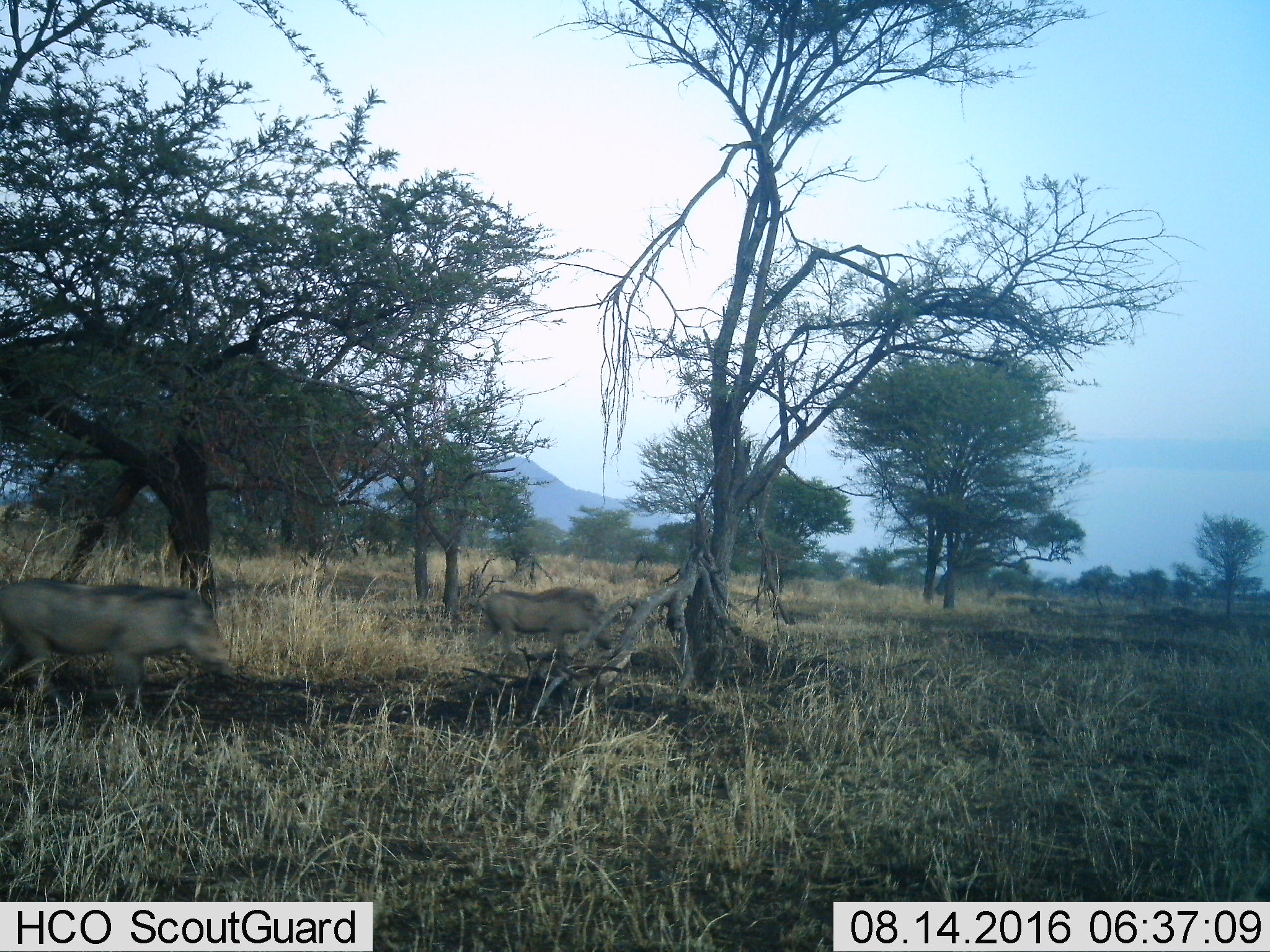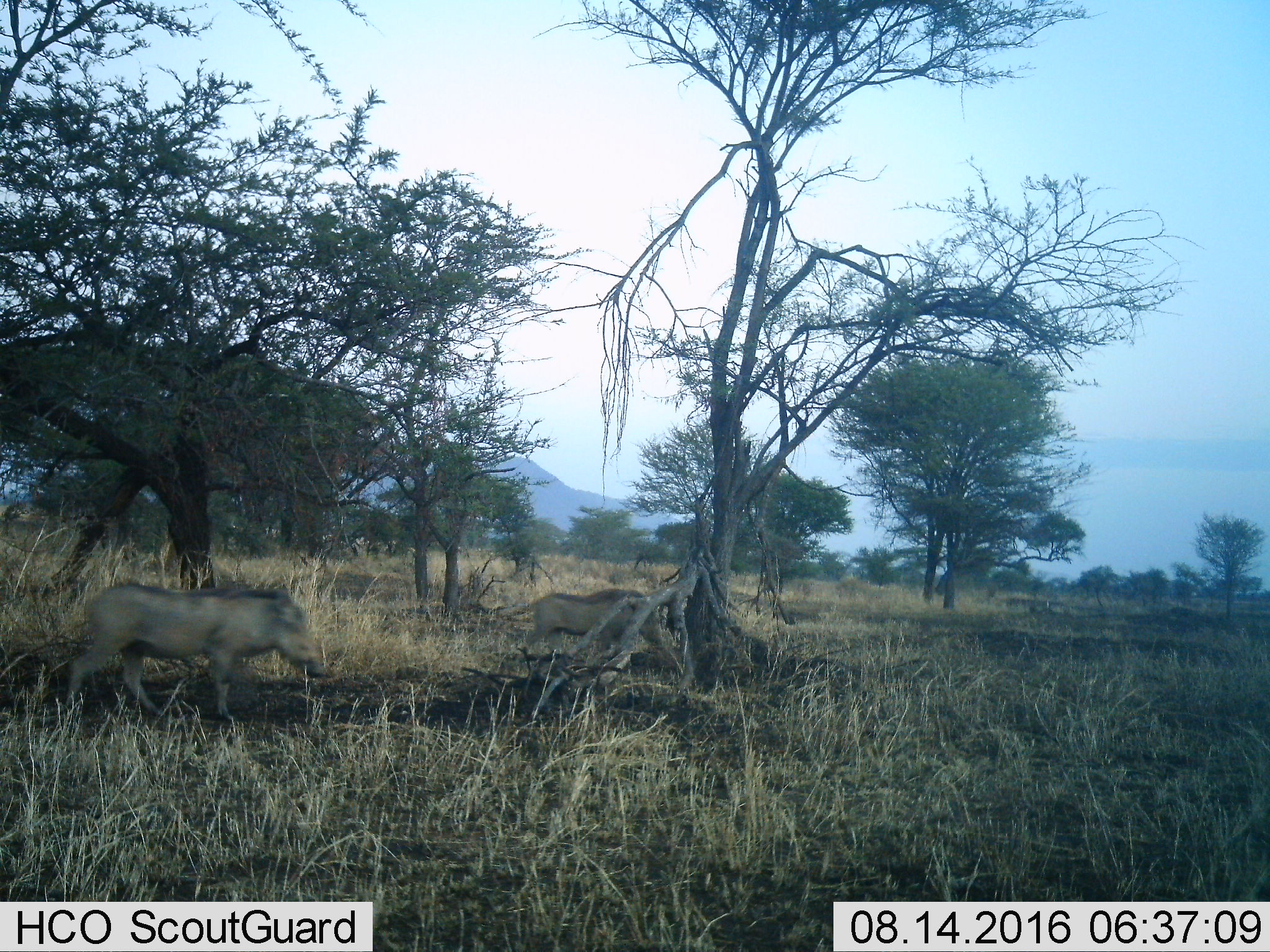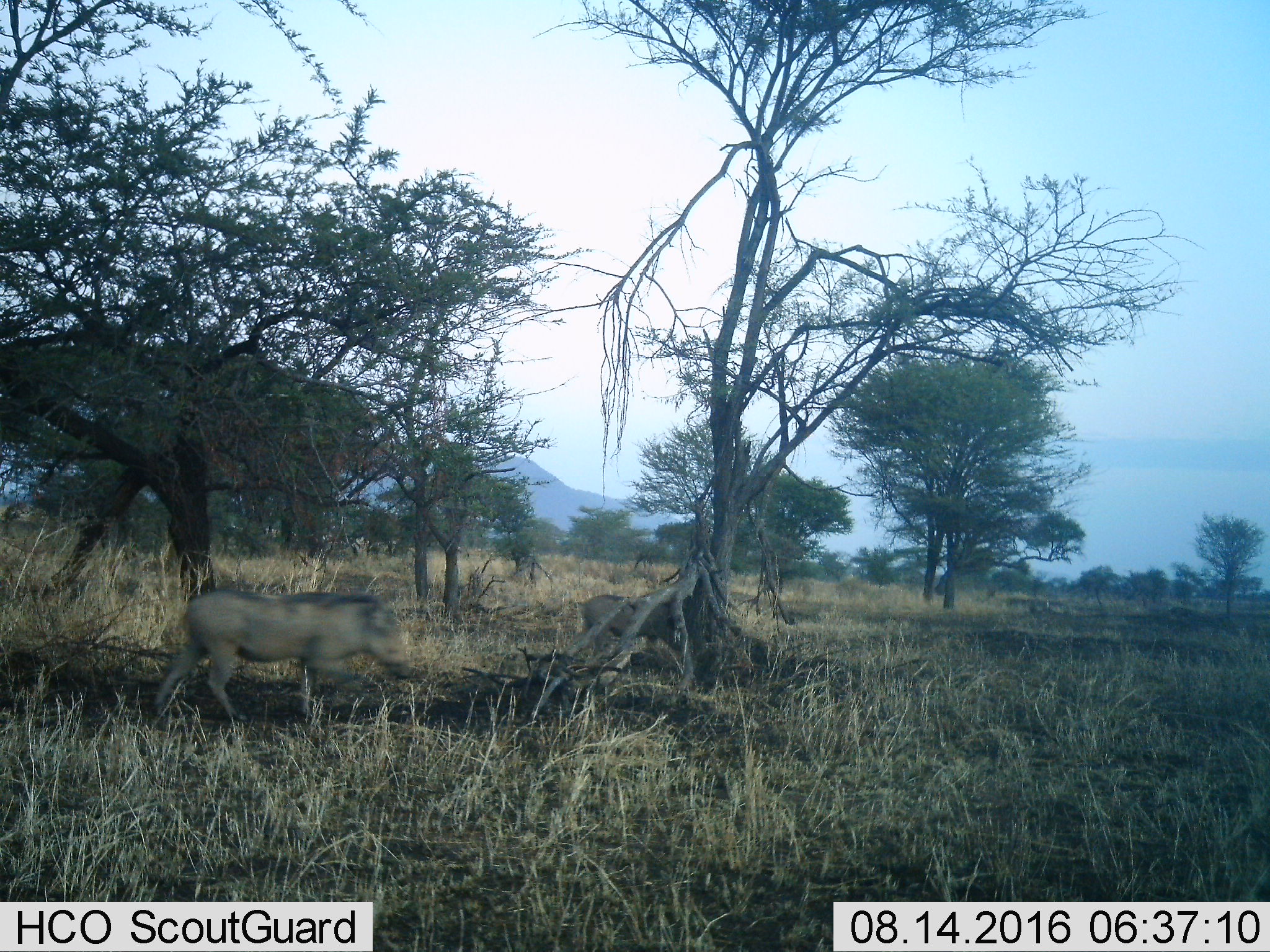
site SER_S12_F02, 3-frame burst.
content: unidentified animal